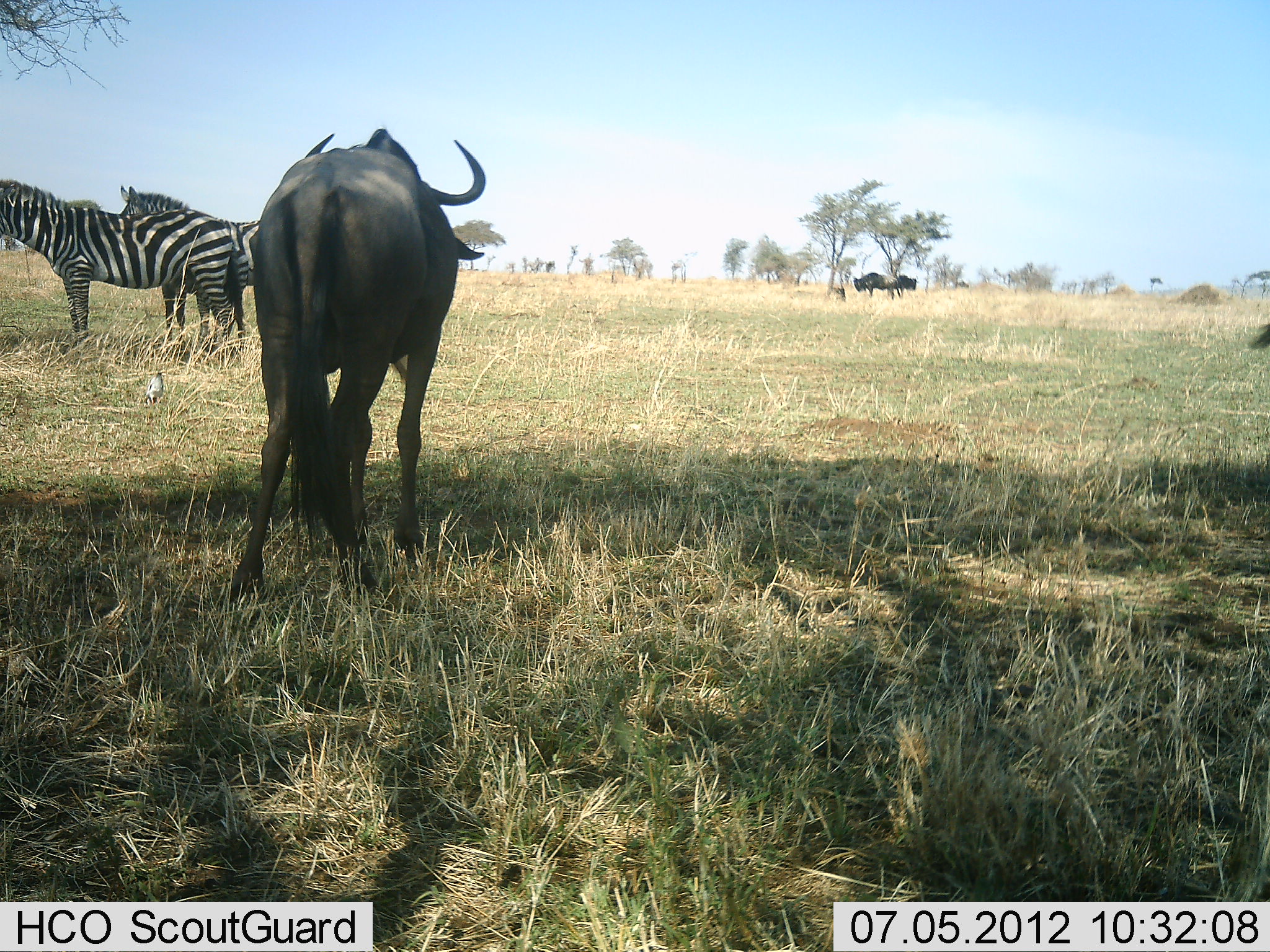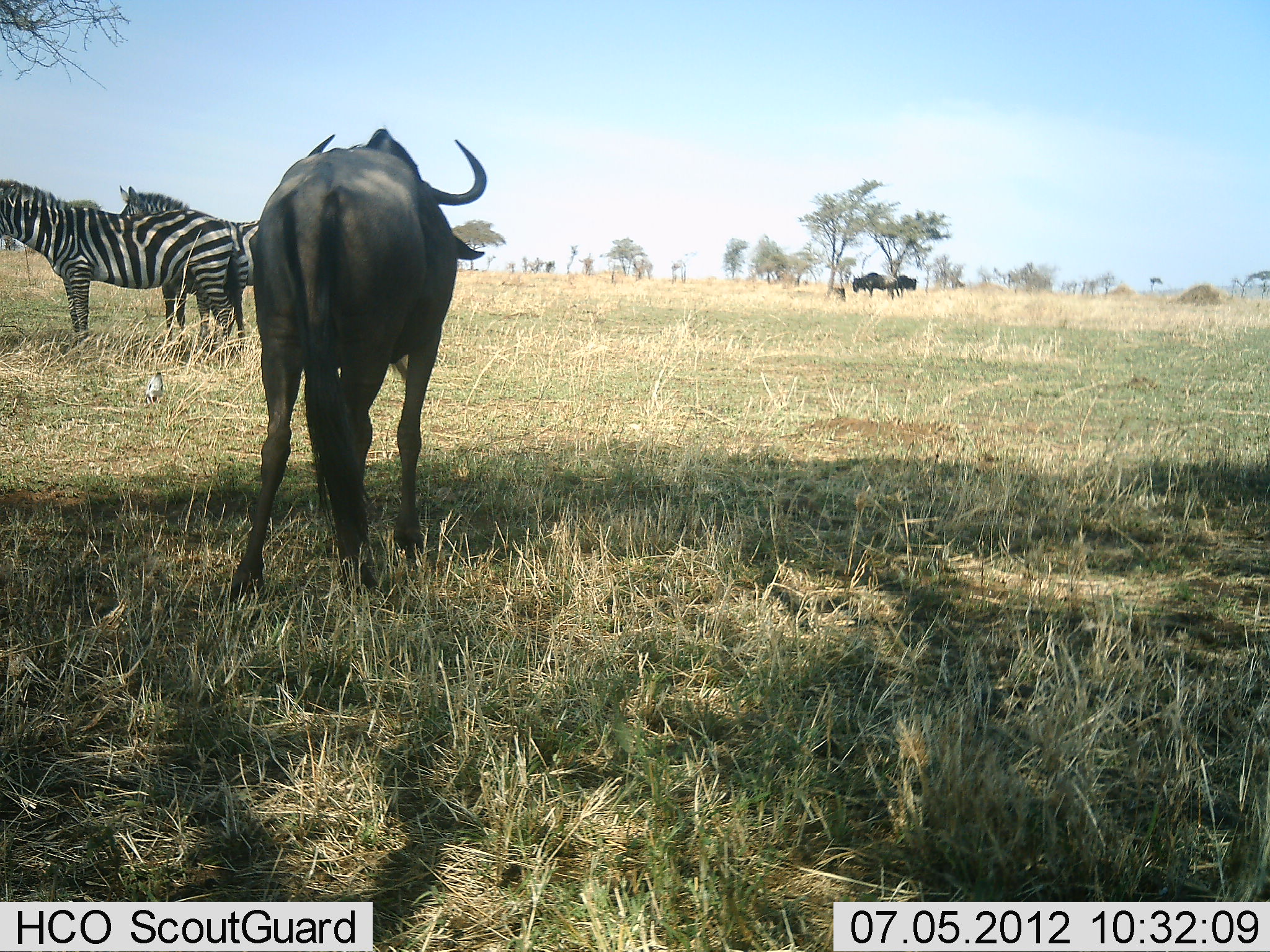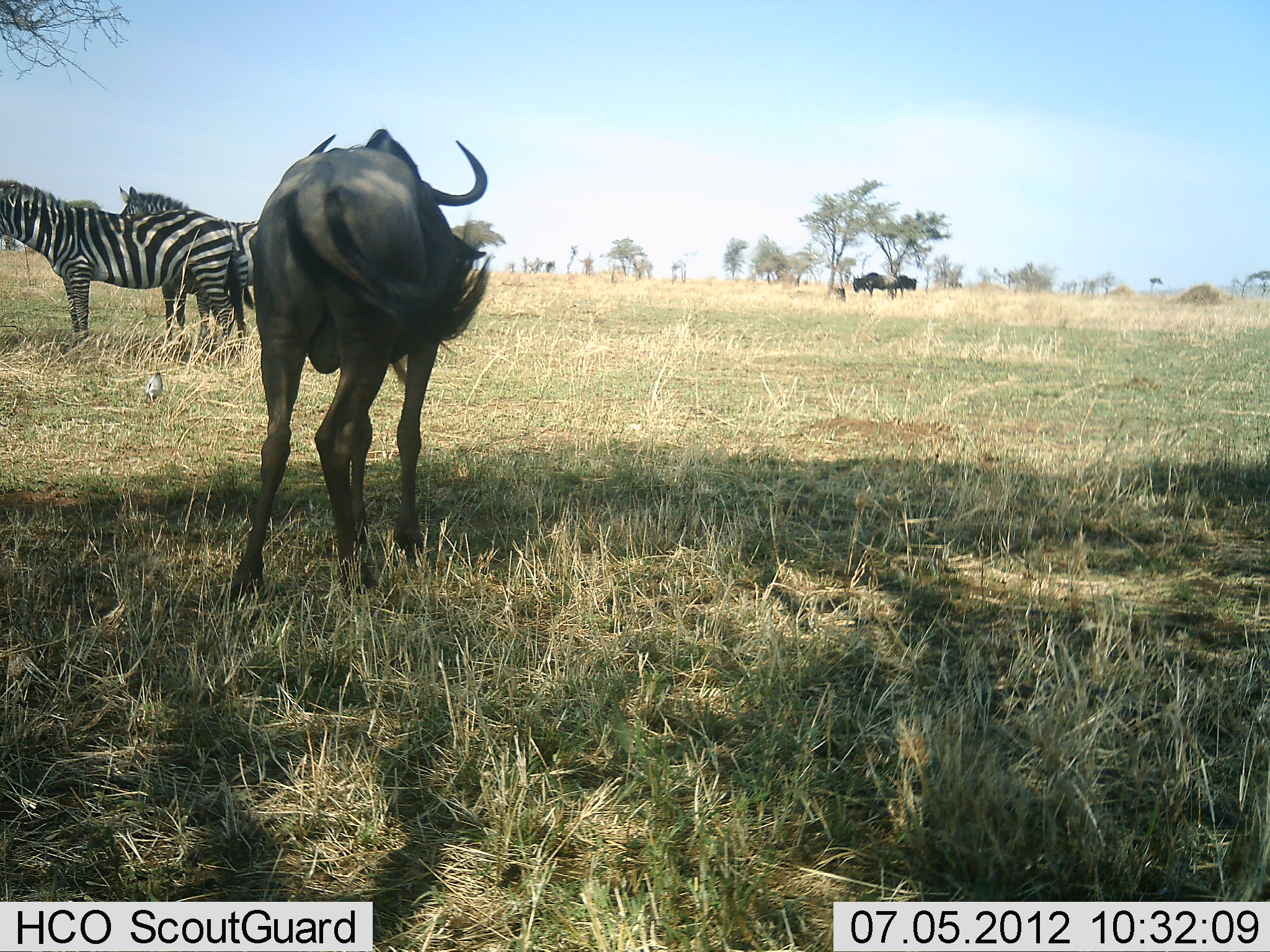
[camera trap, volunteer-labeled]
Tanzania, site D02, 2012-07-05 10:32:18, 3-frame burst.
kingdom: Animalia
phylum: Chordata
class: Mammalia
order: Artiodactyla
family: Bovidae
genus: Connochaetes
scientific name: Connochaetes taurinus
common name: blue wildebeest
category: wildebeest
Wildebeest (blue wildebeest) (Connochaetes taurinus), count 4. Behavior (volunteer vote fractions): standing 100%, resting 8%, moving 31%, interacting 0%. Young present (vote fraction): 0%. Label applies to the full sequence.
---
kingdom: Animalia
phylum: Chordata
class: Mammalia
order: Perissodactyla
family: Equidae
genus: Equus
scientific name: Equus quagga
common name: plains zebra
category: zebra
Zebra (plains zebra) (Equus quagga), count 2. Behavior (volunteer vote fractions): standing 100%, resting 0%, moving 0%, interacting 0%. Young present (vote fraction): 0%. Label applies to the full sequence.